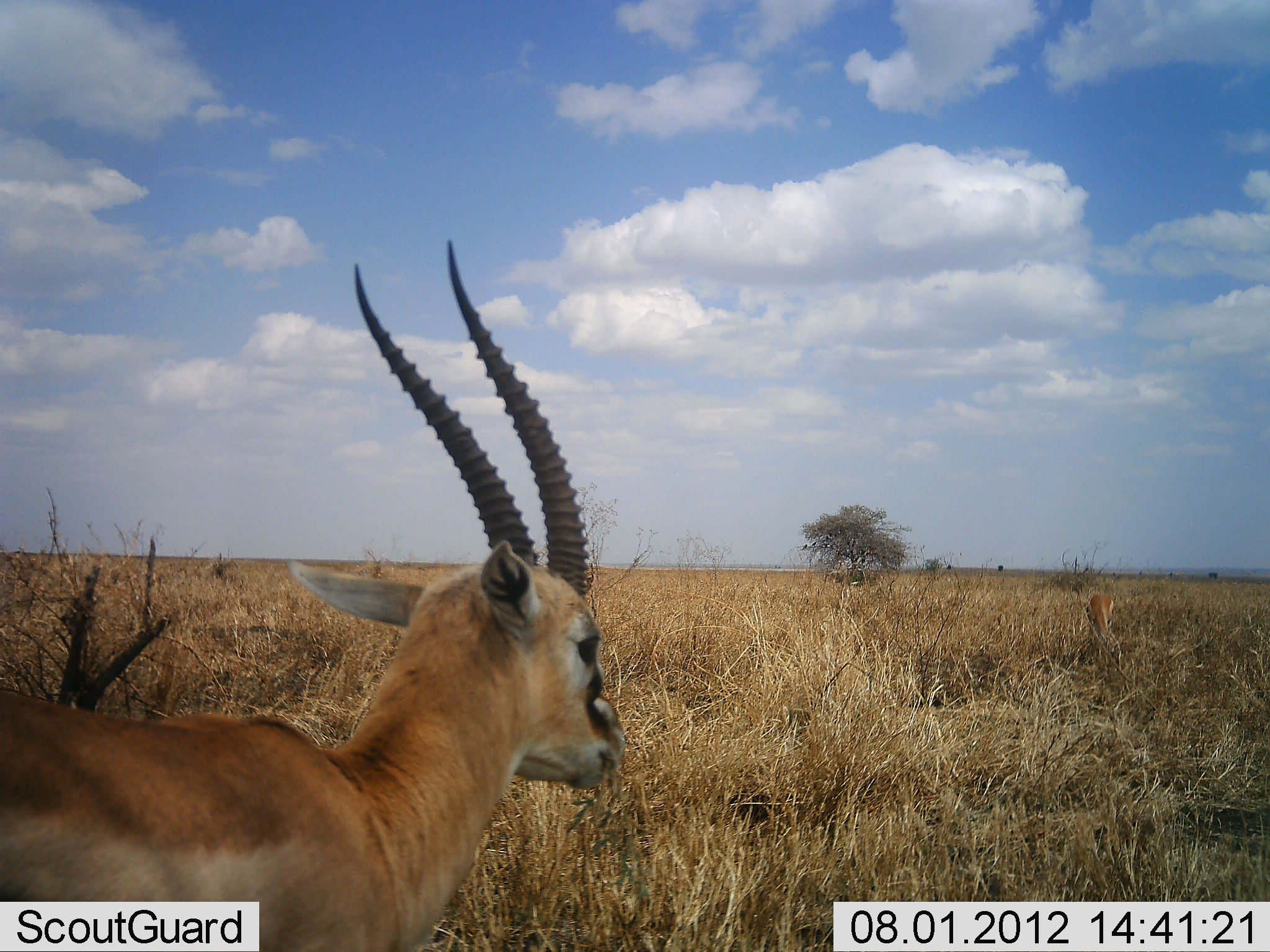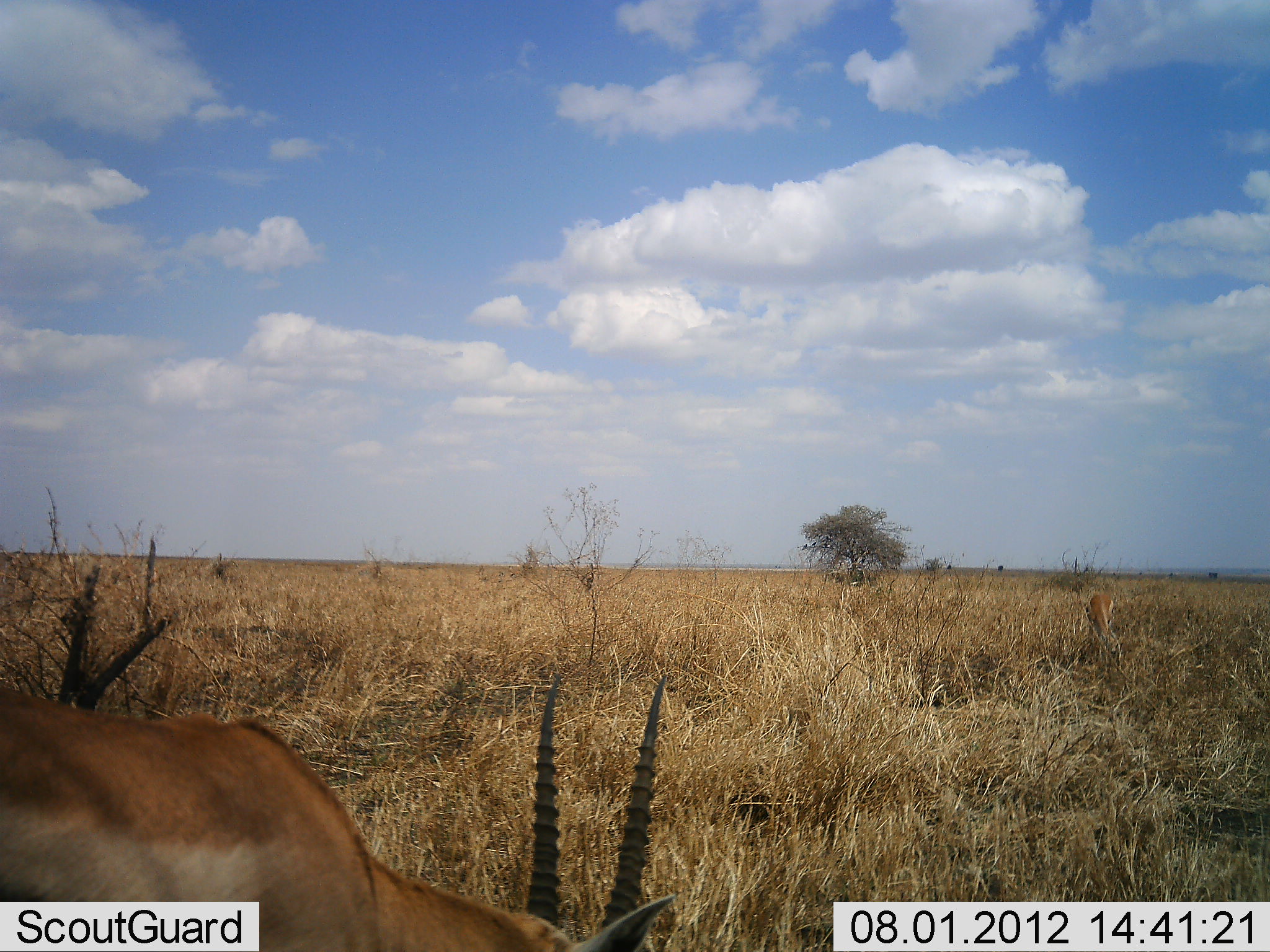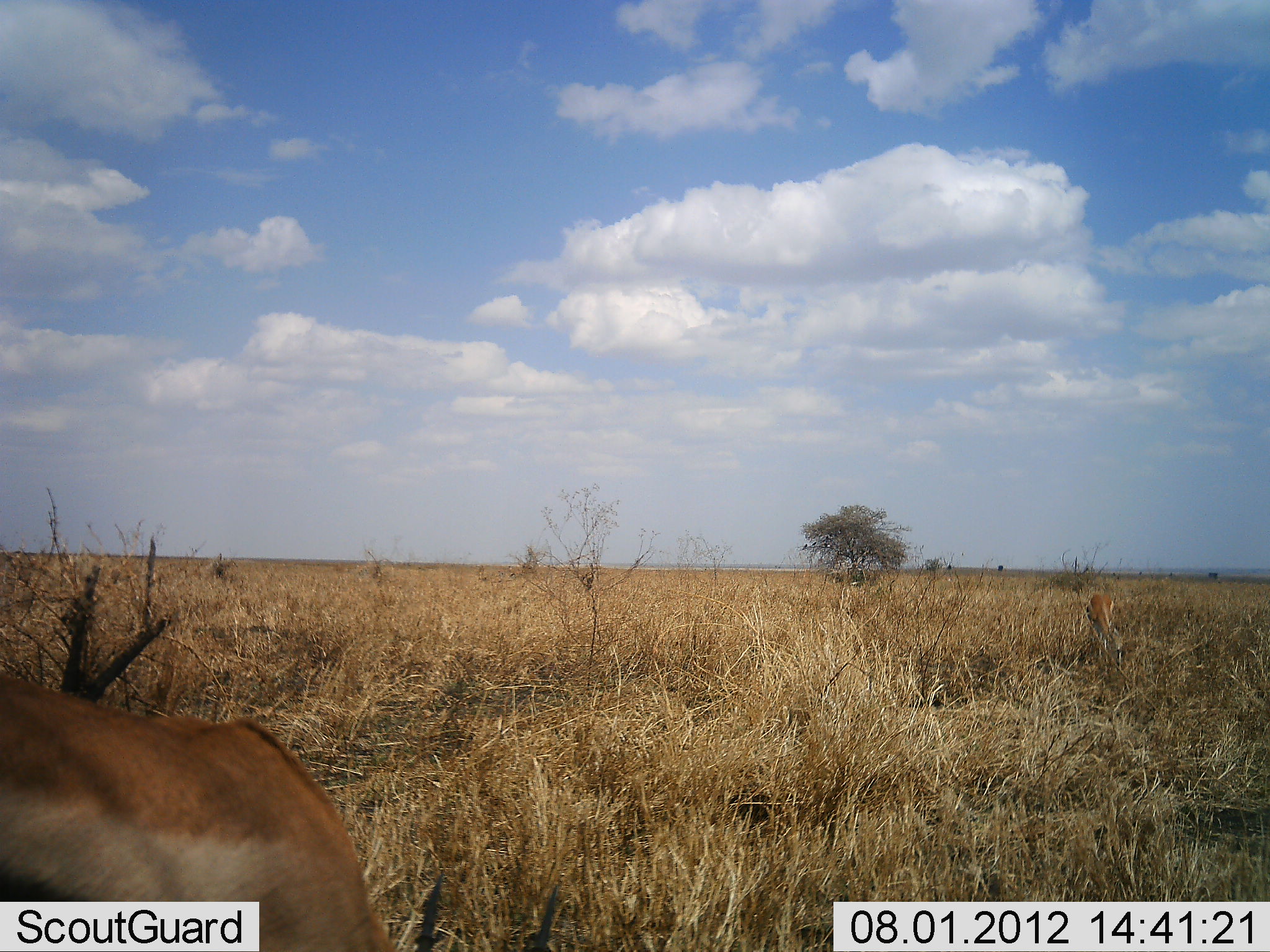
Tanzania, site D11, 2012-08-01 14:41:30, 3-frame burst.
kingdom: Animalia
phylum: Chordata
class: Mammalia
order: Artiodactyla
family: Bovidae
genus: Eudorcas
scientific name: Eudorcas thomsonii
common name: thomson's gazelle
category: gazellethomsons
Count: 1.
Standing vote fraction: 40%.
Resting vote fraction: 10%.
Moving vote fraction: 0%.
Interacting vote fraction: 0%.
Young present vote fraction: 0%.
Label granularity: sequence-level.